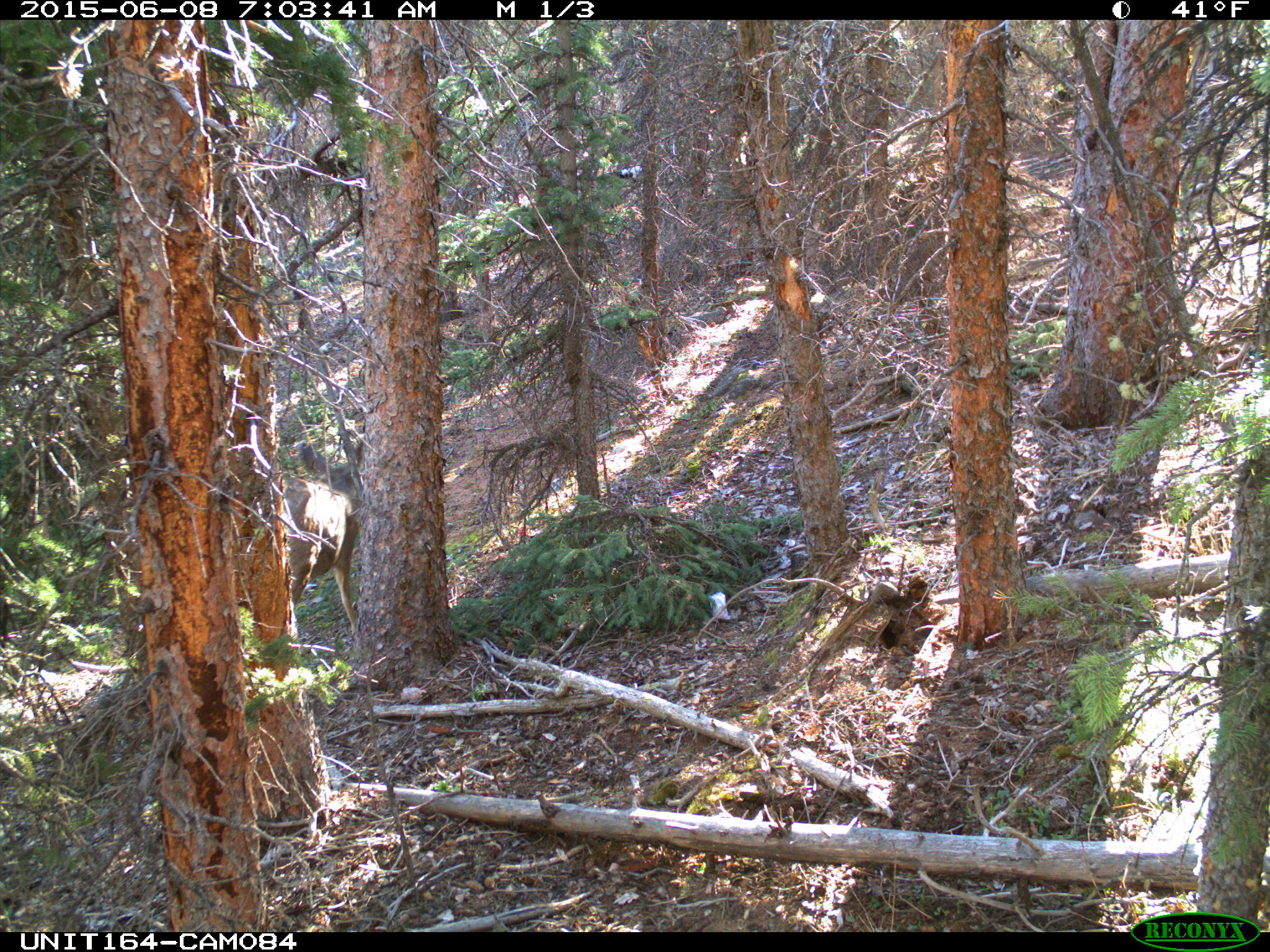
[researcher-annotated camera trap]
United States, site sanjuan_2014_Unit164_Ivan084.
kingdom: Animalia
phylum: Chordata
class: Mammalia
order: Artiodactyla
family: Cervidae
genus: Odocoileus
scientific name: Odocoileus hemionus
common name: mule deer